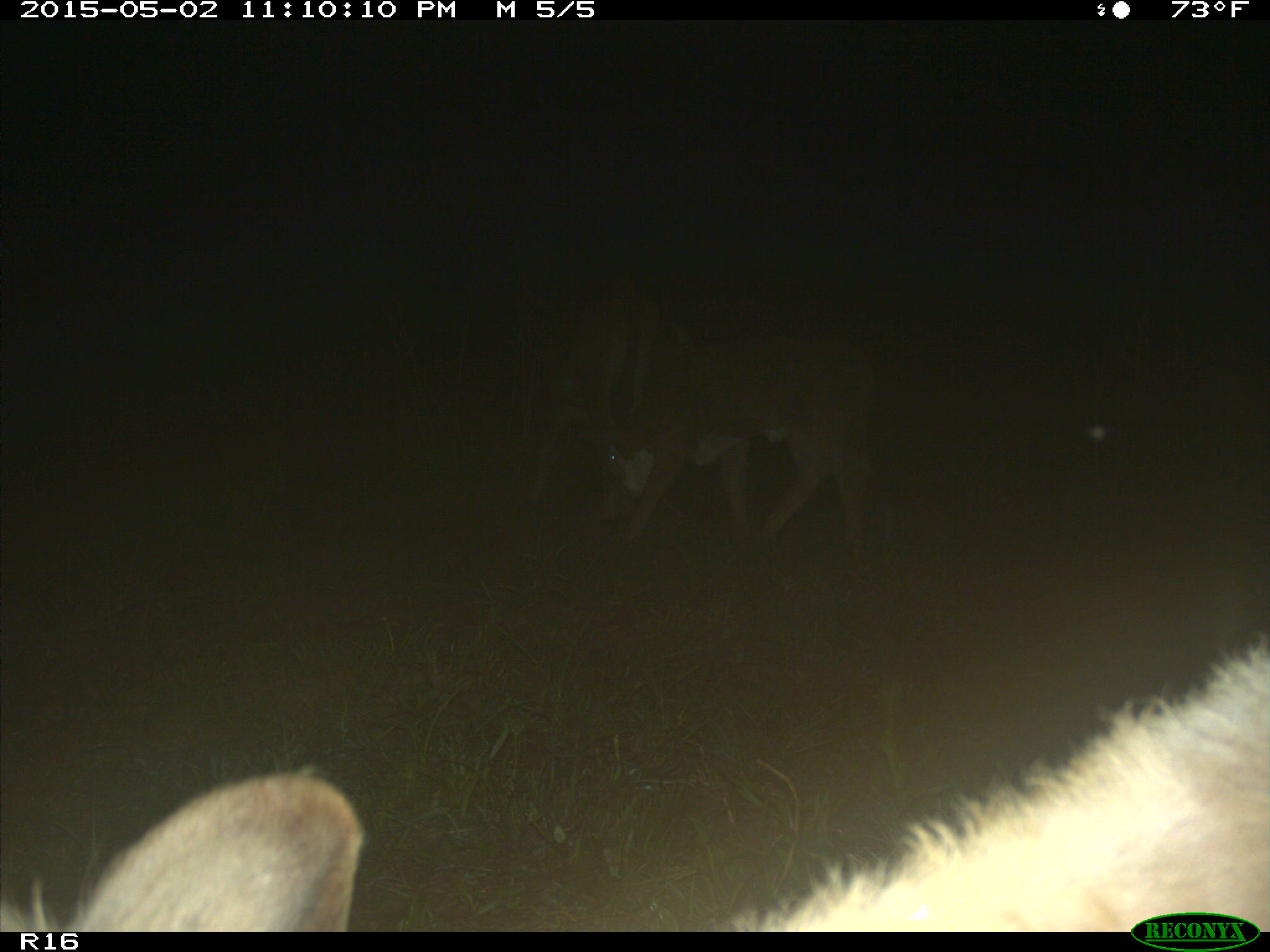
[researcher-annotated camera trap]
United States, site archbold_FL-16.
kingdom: Animalia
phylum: Chordata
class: Mammalia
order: Artiodactyla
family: Bovidae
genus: Bos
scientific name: Bos taurus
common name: domestic cow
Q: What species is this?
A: Bos taurus (domestic cow).